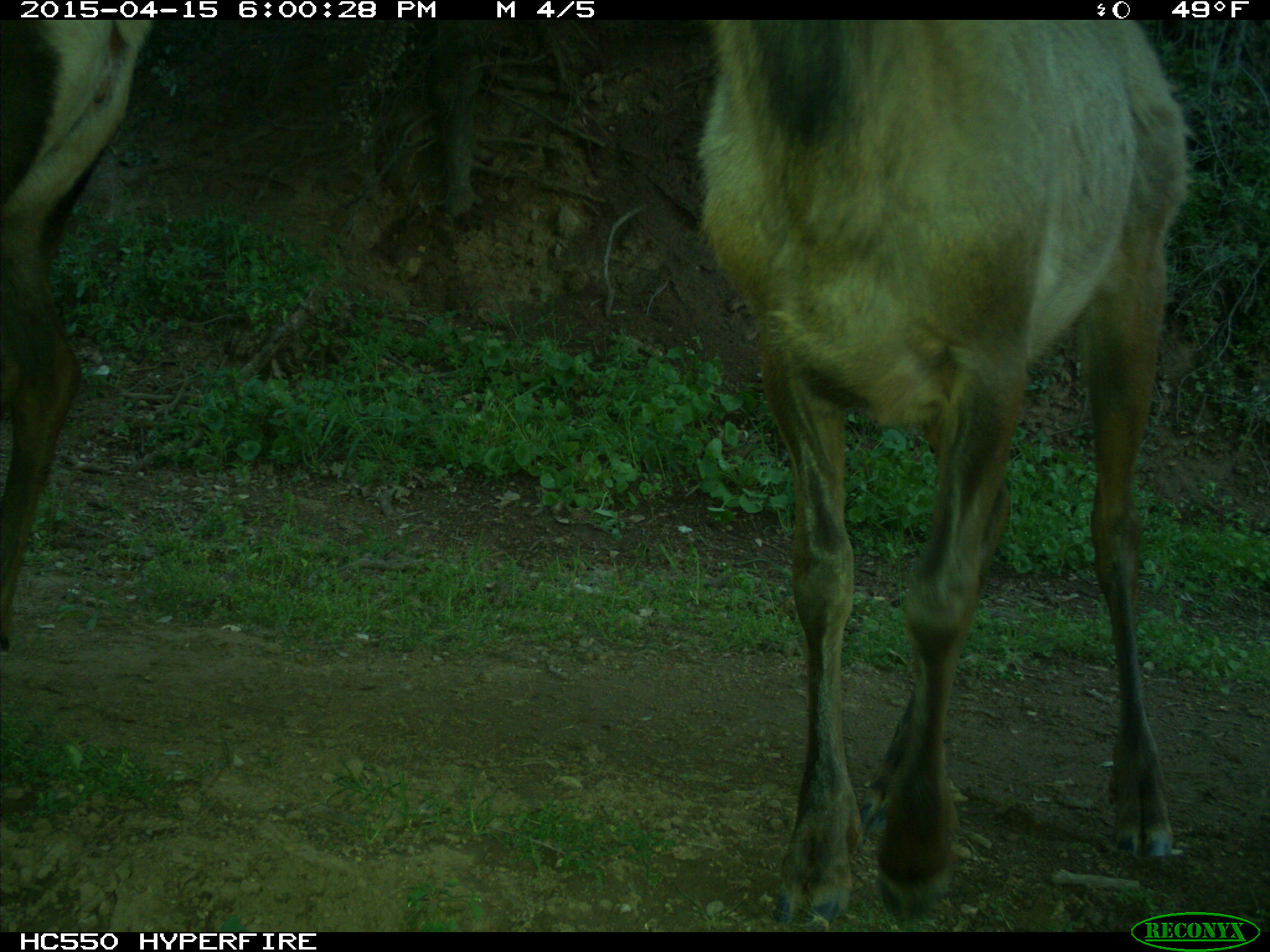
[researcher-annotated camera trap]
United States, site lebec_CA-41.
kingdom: Animalia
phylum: Chordata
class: Mammalia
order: Artiodactyla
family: Cervidae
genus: Cervus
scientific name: Cervus canadensis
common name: elk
Cervus canadensis (elk).